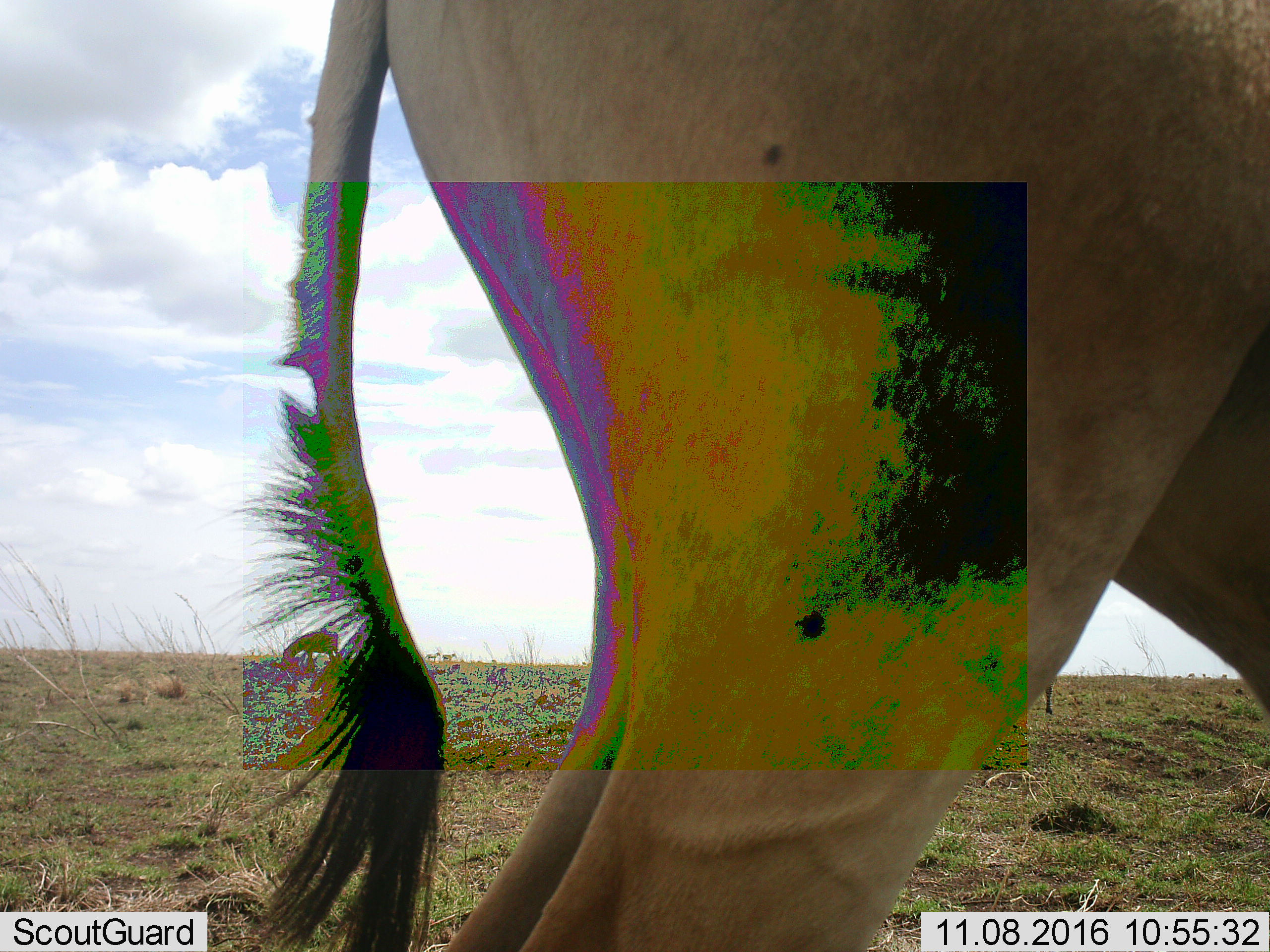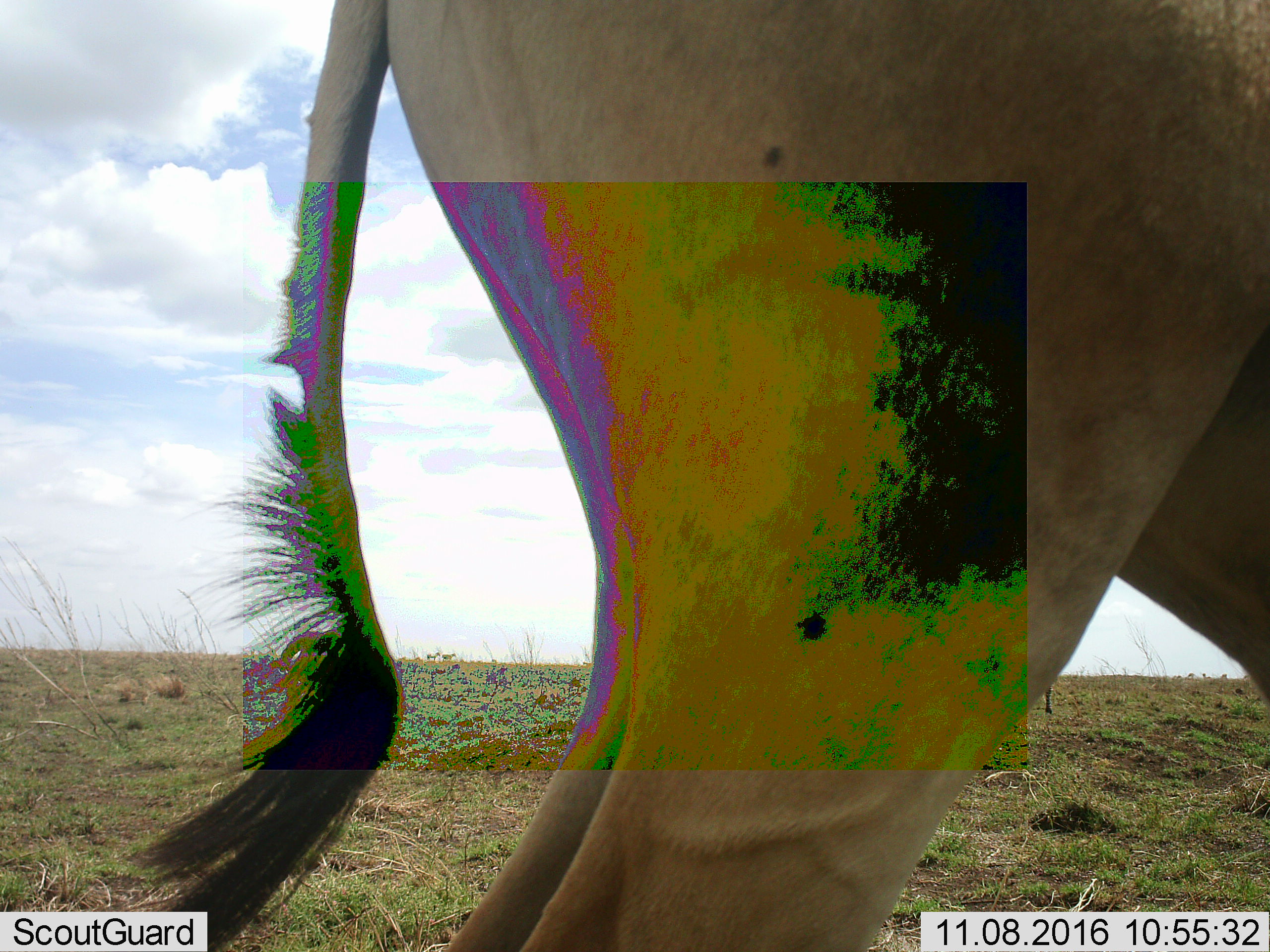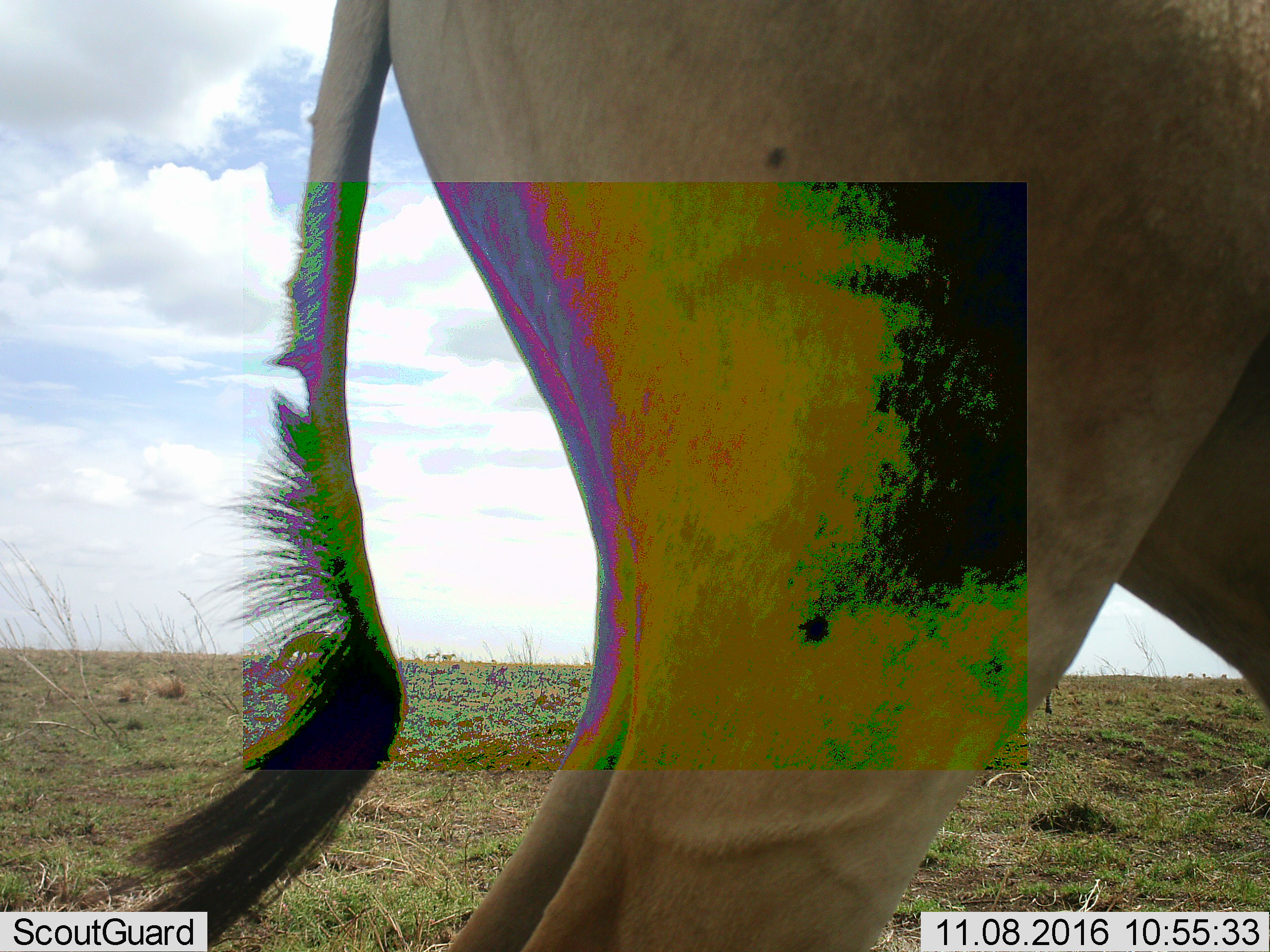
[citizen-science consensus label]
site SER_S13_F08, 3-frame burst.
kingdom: Animalia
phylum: Chordata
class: Mammalia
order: Artiodactyla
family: Bovidae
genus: Alcelaphus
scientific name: Alcelaphus buselaphus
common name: hartebeest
Hartebeest (Alcelaphus buselaphus), count 1. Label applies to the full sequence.